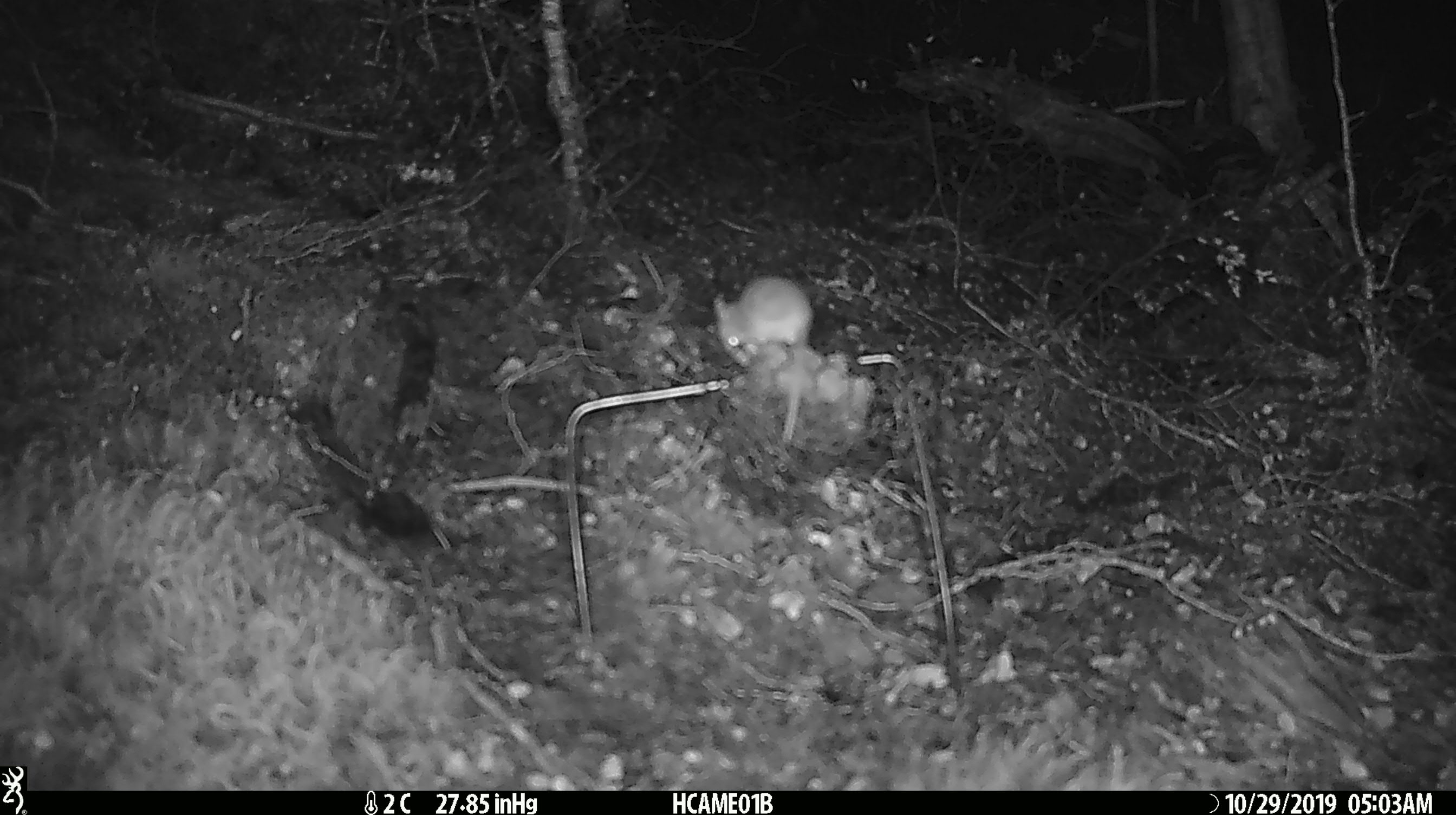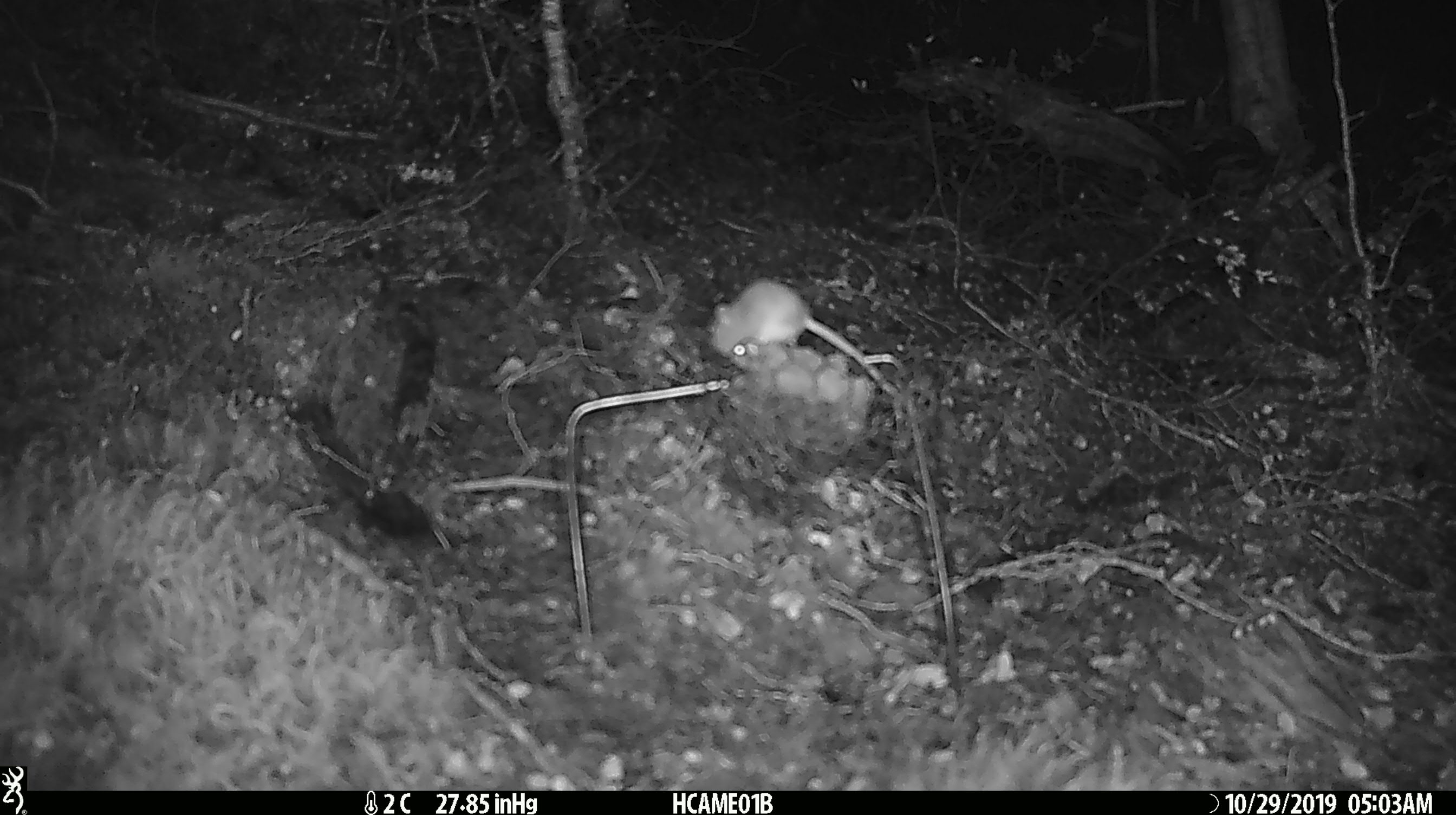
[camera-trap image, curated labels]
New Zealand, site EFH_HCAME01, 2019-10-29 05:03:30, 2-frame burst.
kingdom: Animalia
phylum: Chordata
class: Mammalia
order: Rodentia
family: Muridae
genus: Mus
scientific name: Mus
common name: mouse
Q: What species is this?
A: Mouse (Mus).